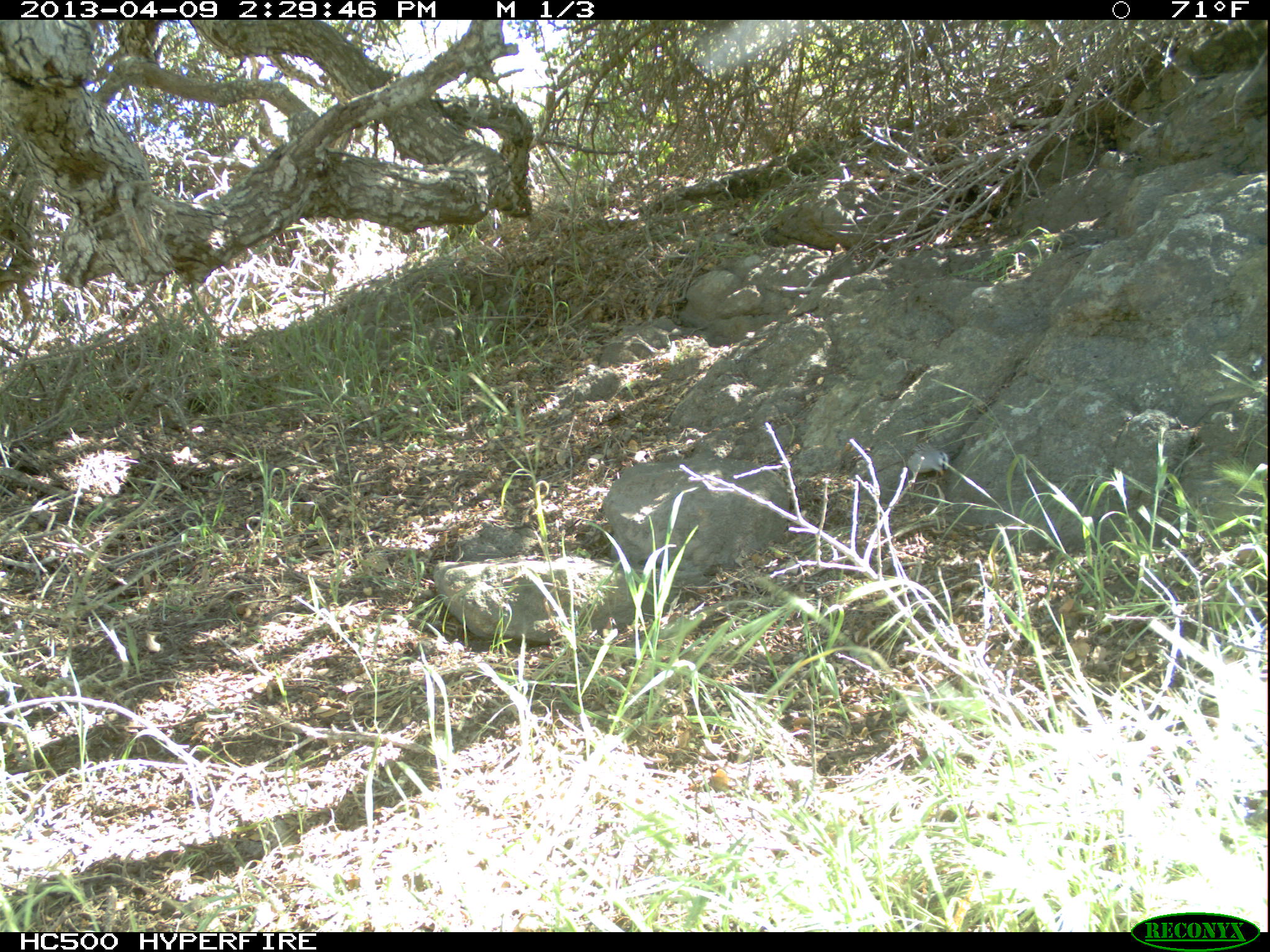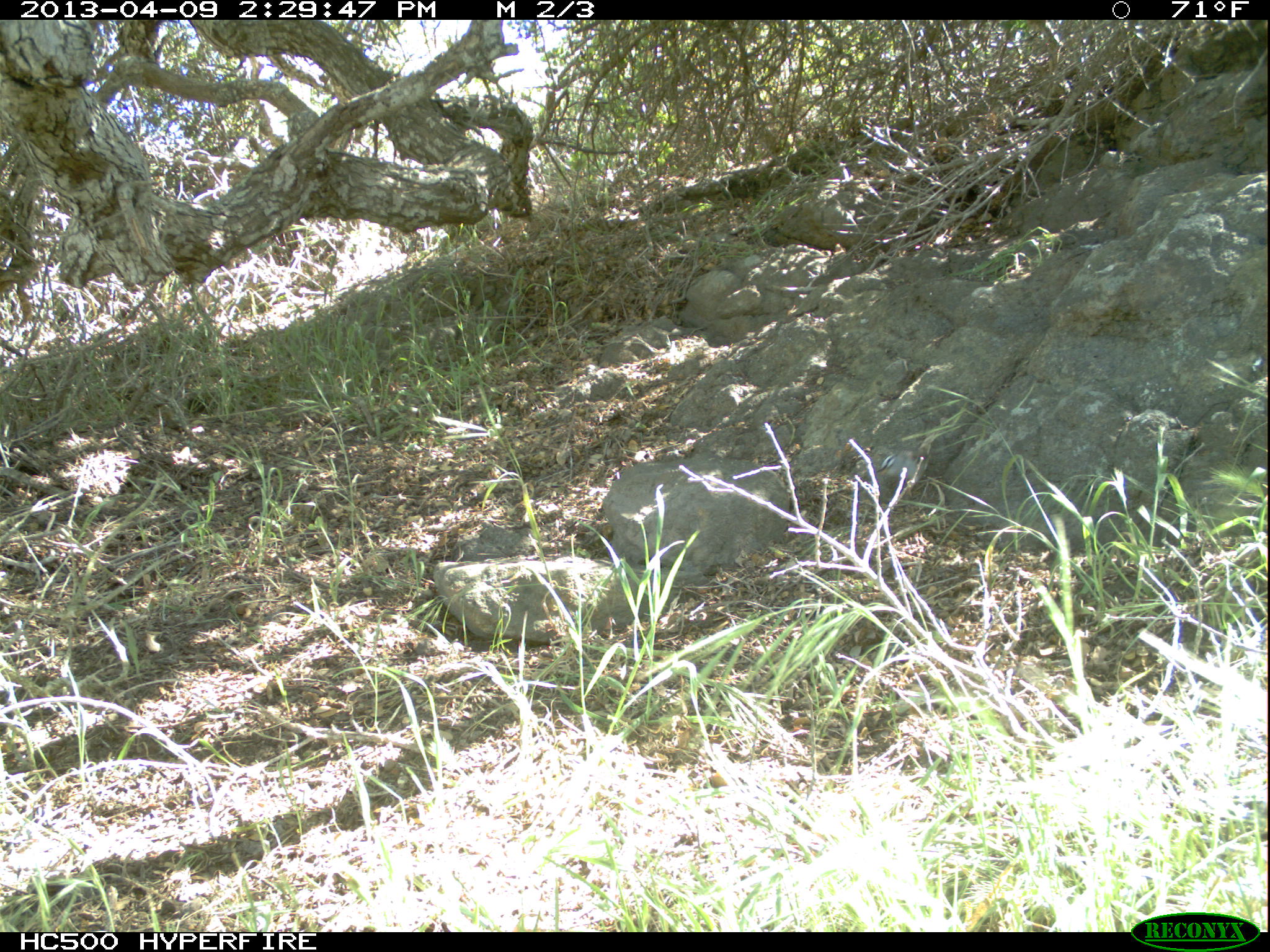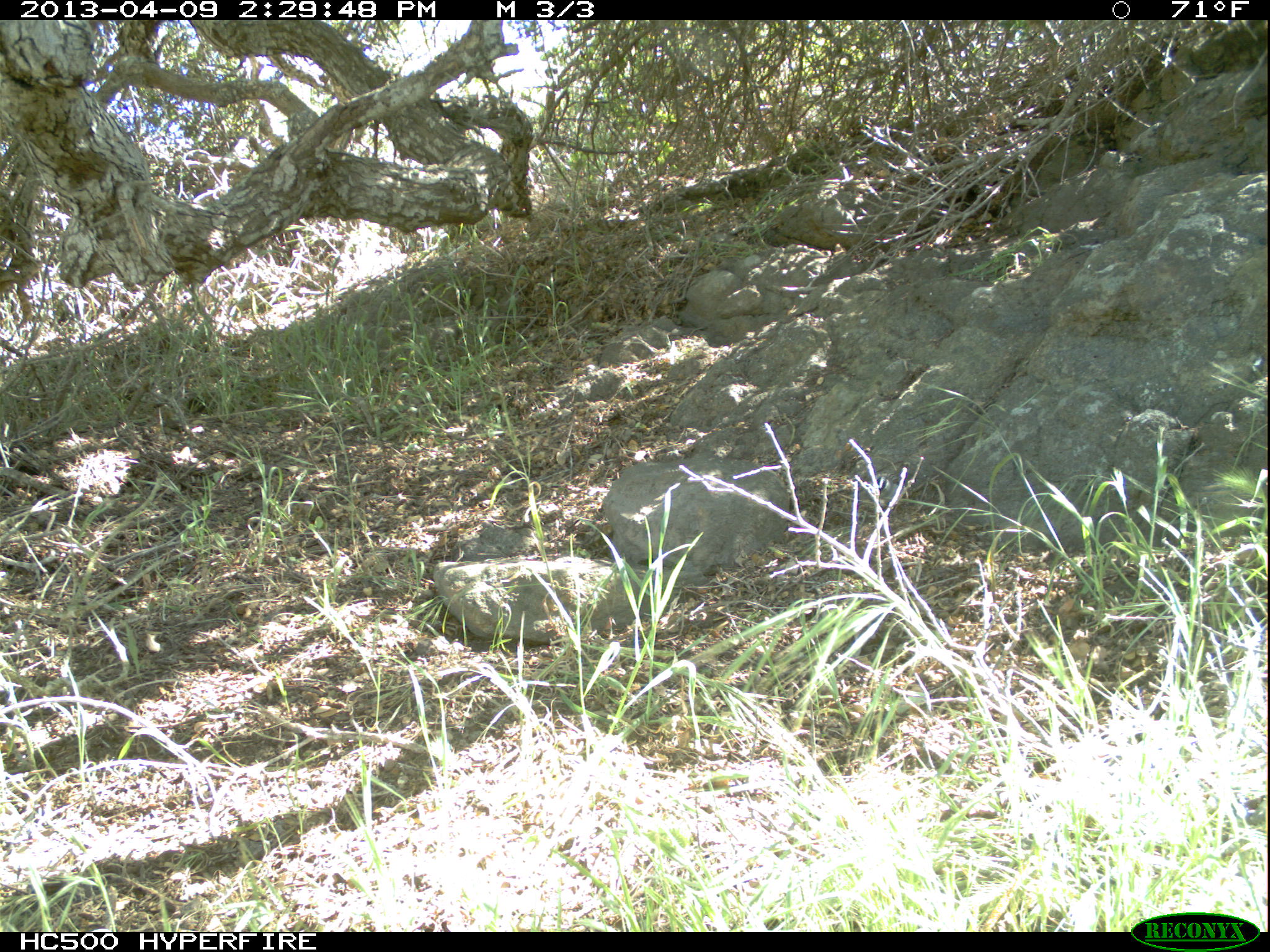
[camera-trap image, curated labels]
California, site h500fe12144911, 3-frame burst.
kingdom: Animalia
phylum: Chordata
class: Aves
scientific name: Aves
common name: bird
Bird (Aves).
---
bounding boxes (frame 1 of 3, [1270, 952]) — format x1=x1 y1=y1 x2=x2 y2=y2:
bird: x1=903 y1=441 x2=949 y2=483